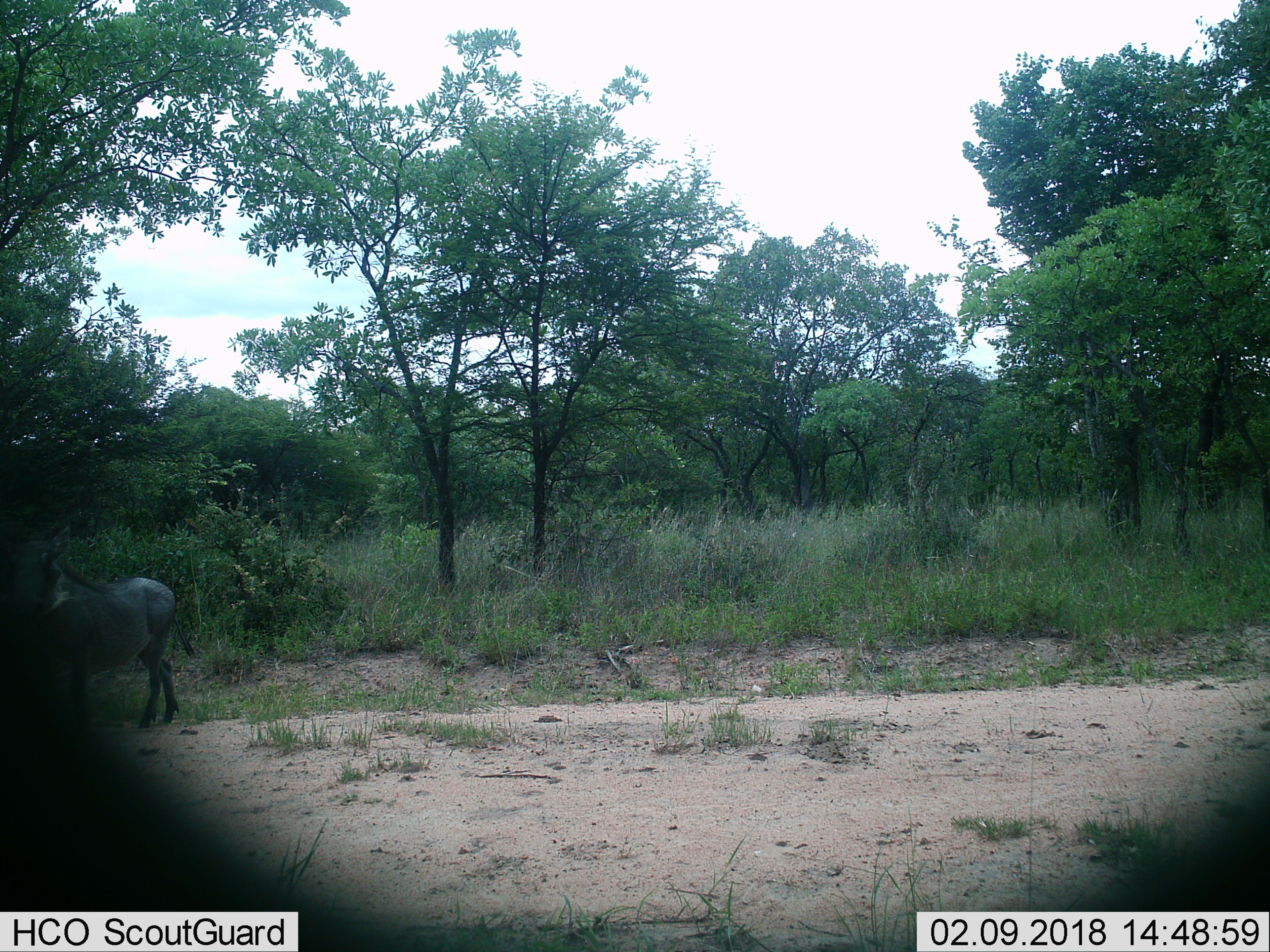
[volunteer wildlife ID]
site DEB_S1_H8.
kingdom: Animalia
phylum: Chordata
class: Mammalia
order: Artiodactyla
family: Suidae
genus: Phacochoerus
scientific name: Phacochoerus africanus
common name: warthog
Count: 1.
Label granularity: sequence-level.